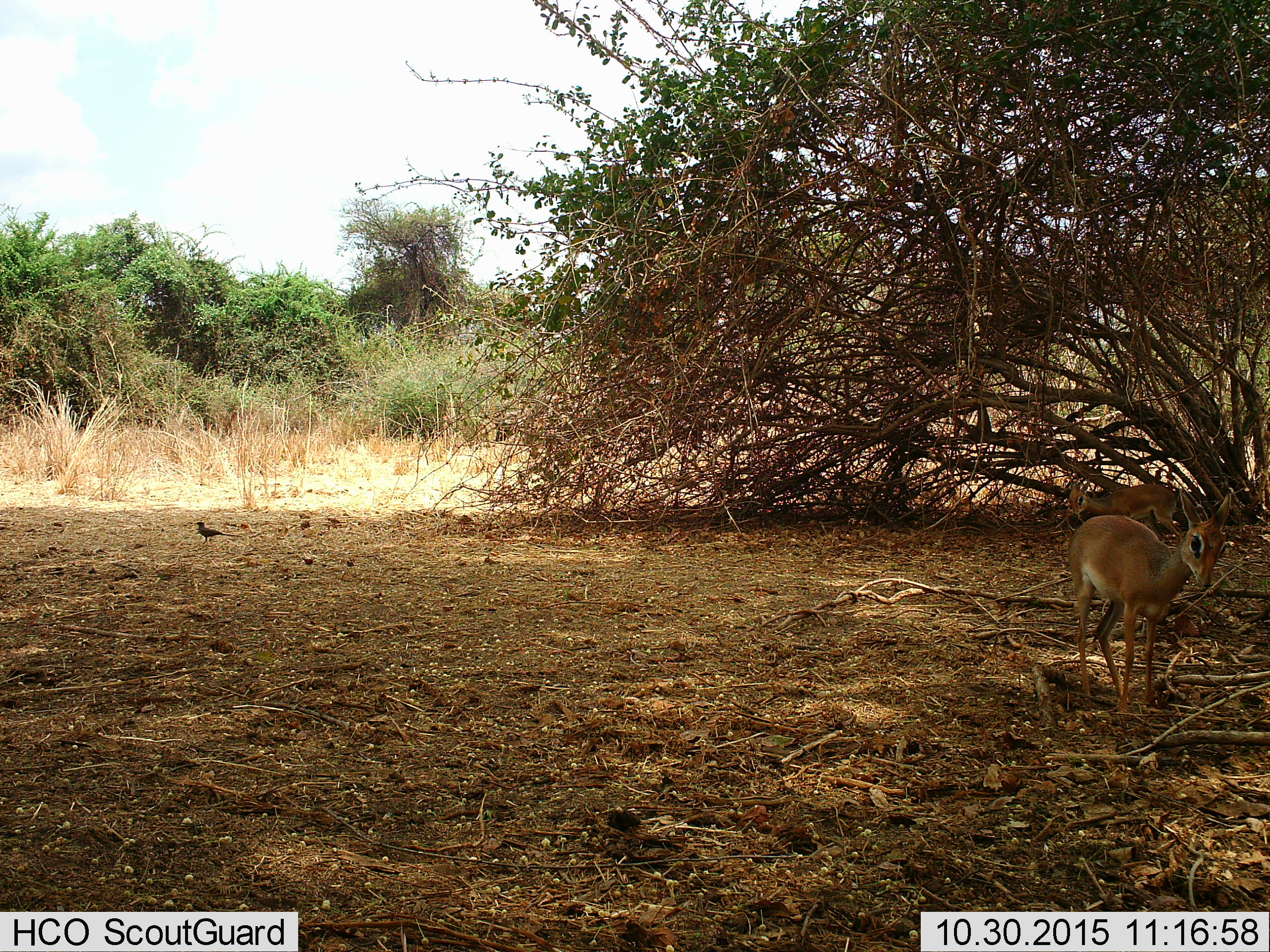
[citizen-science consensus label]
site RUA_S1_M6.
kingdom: Animalia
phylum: Chordata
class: Aves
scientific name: Aves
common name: bird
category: birdother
Birdother (bird) (Aves), count 1. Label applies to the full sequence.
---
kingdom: Animalia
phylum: Chordata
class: Mammalia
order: Artiodactyla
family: Bovidae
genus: Madoqua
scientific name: Madoqua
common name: dik-dik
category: dikdik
Dikdik (dik-dik) (Madoqua), count 2. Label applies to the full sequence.